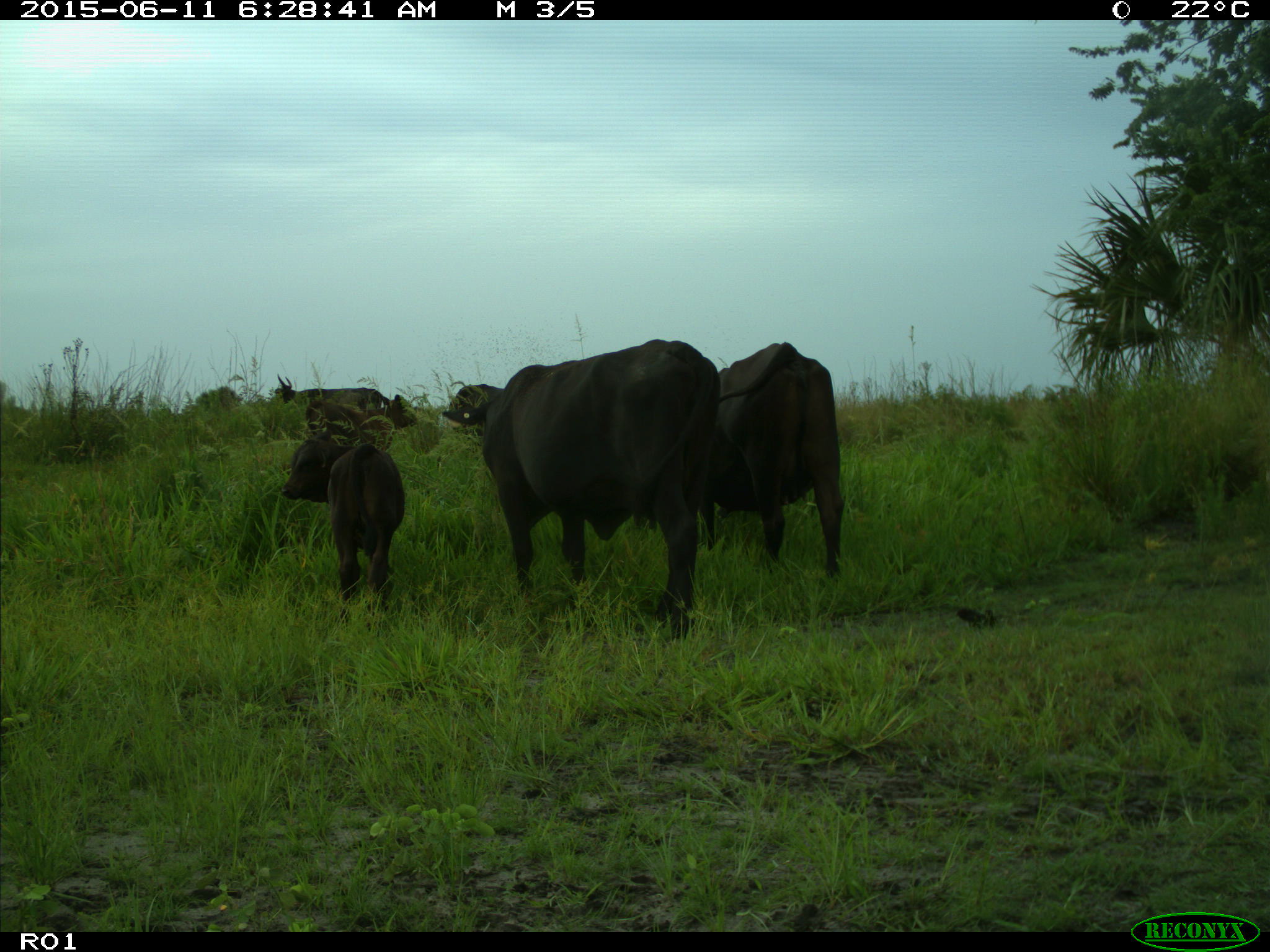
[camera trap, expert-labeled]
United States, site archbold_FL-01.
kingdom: Animalia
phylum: Chordata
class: Mammalia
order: Artiodactyla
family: Bovidae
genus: Bos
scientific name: Bos taurus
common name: domestic cow